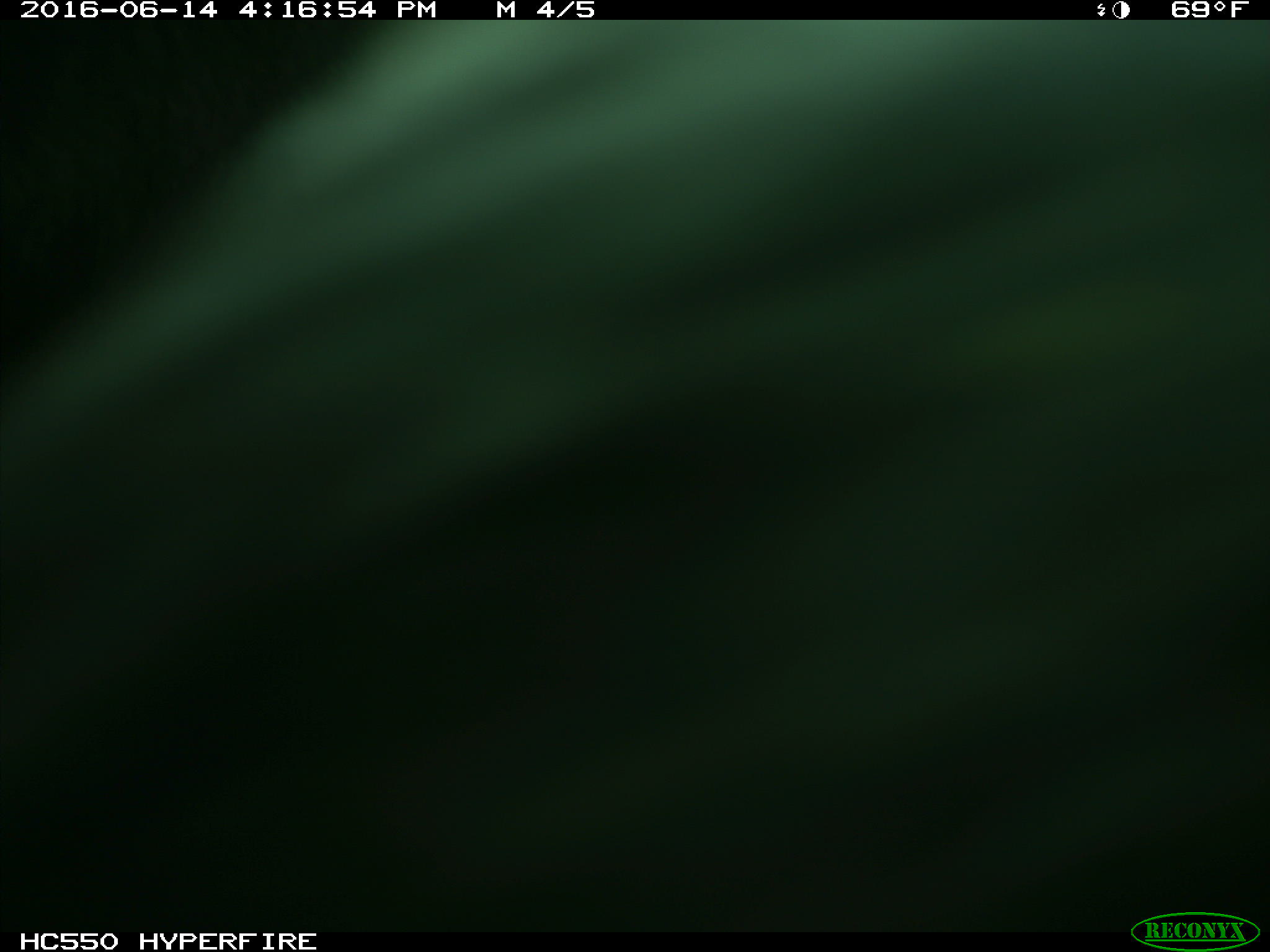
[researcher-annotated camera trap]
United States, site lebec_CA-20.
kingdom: Animalia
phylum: Chordata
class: Mammalia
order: Artiodactyla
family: Bovidae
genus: Bos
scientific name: Bos taurus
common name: domestic cow